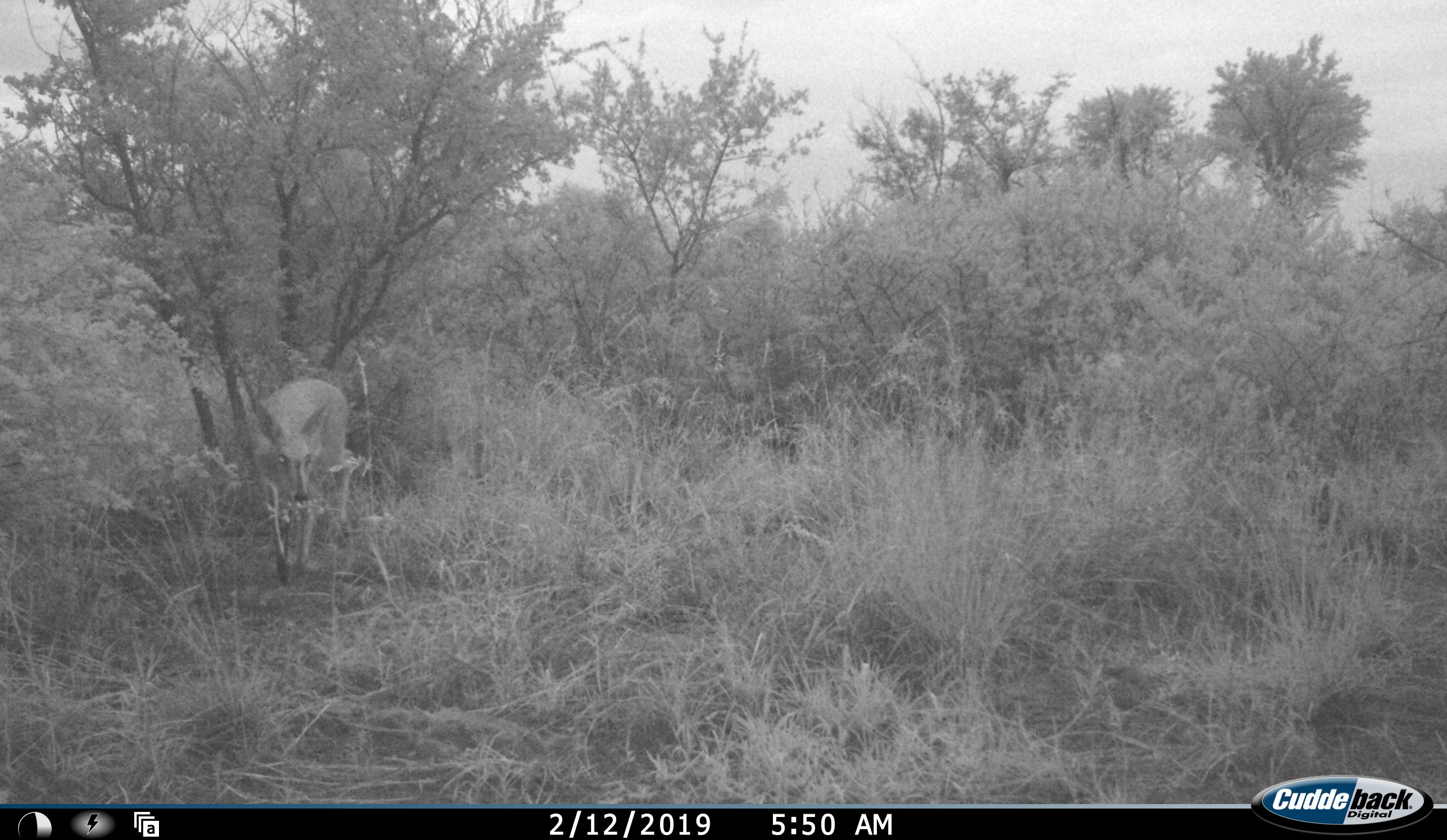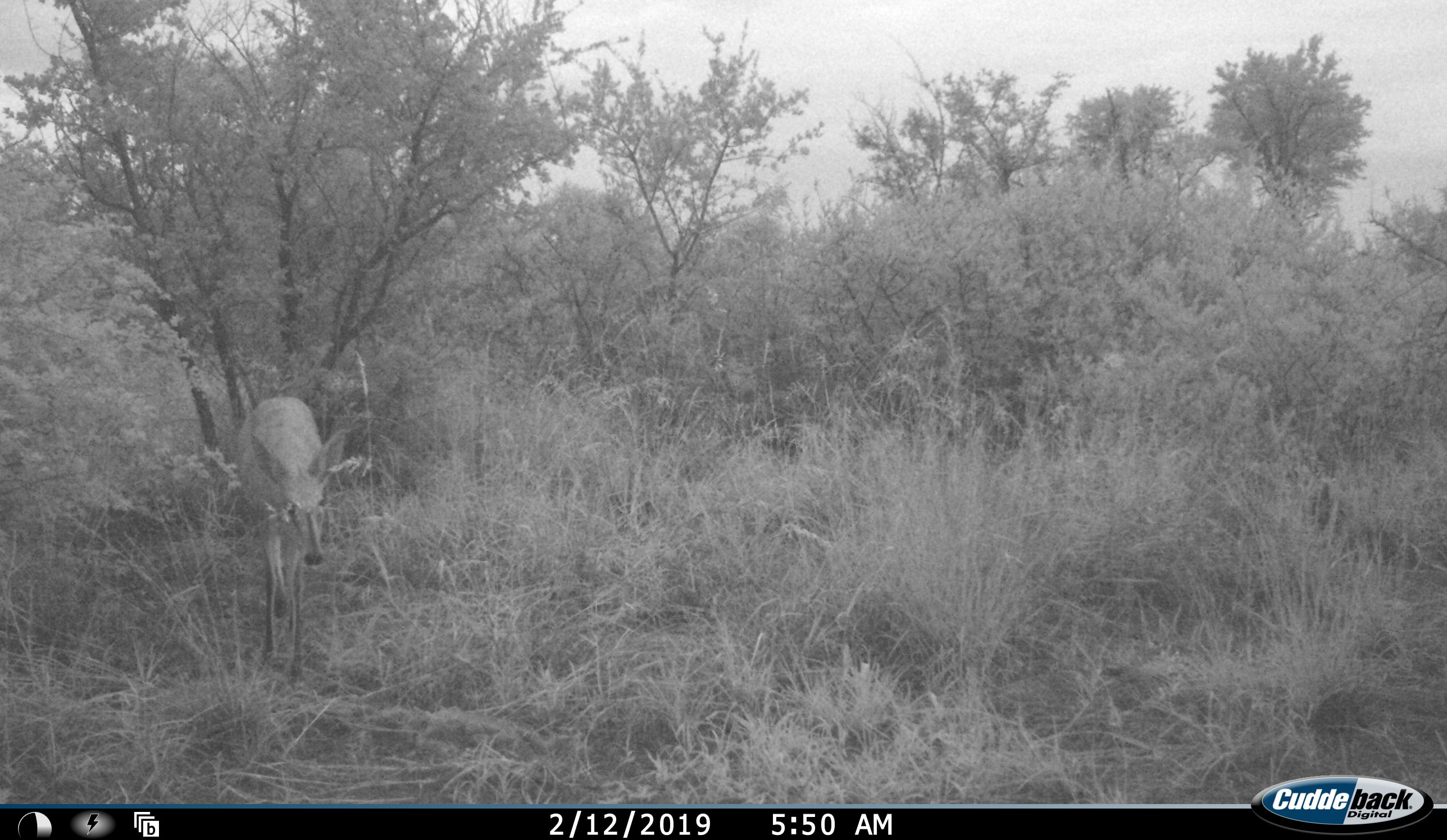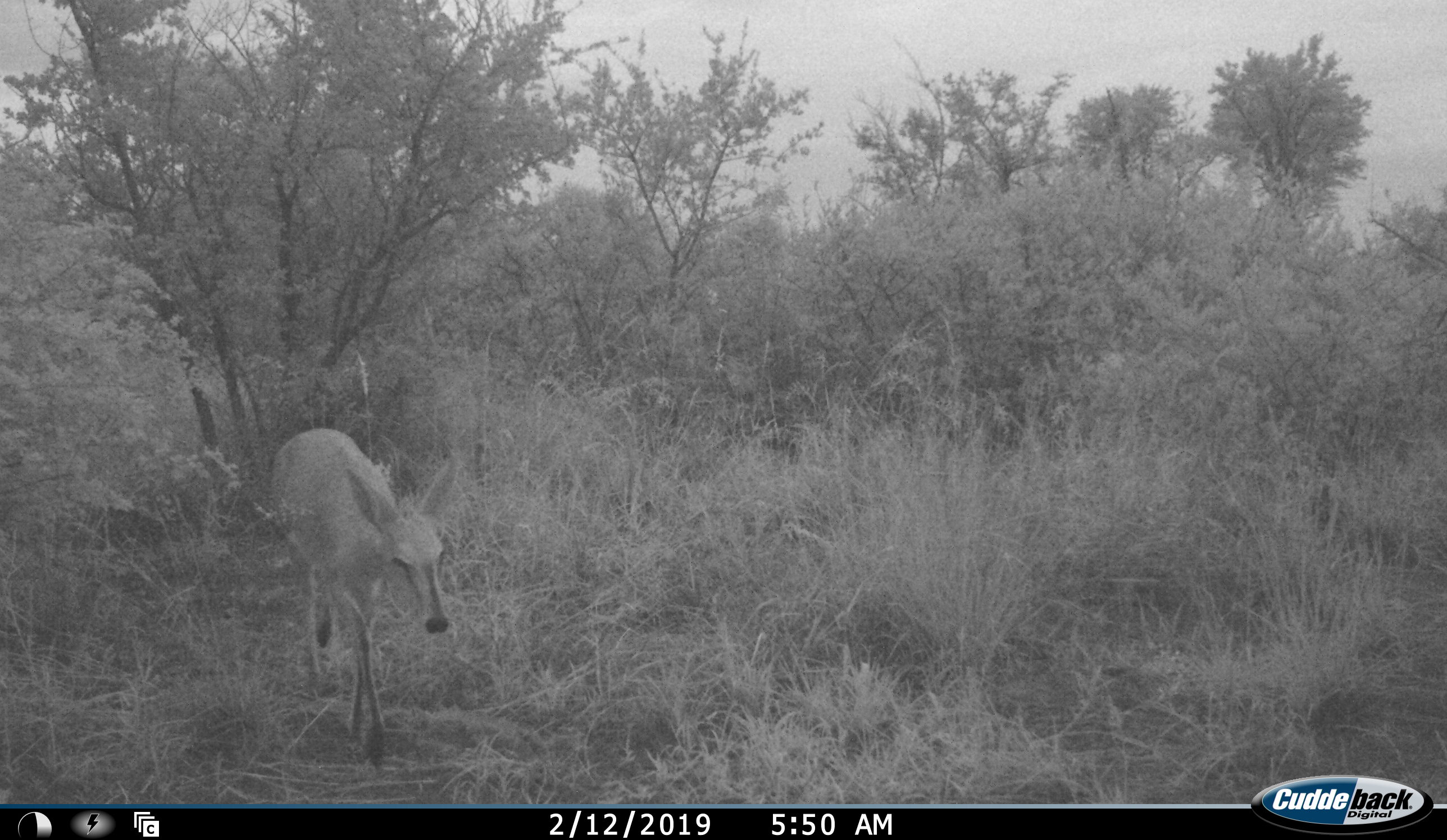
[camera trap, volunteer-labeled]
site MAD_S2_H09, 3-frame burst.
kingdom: Animalia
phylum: Chordata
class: Mammalia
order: Artiodactyla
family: Bovidae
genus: Sylvicapra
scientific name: Sylvicapra grimmia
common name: common duiker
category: duikercommongrey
Duikercommongrey (common duiker) (Sylvicapra grimmia), count 1. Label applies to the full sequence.